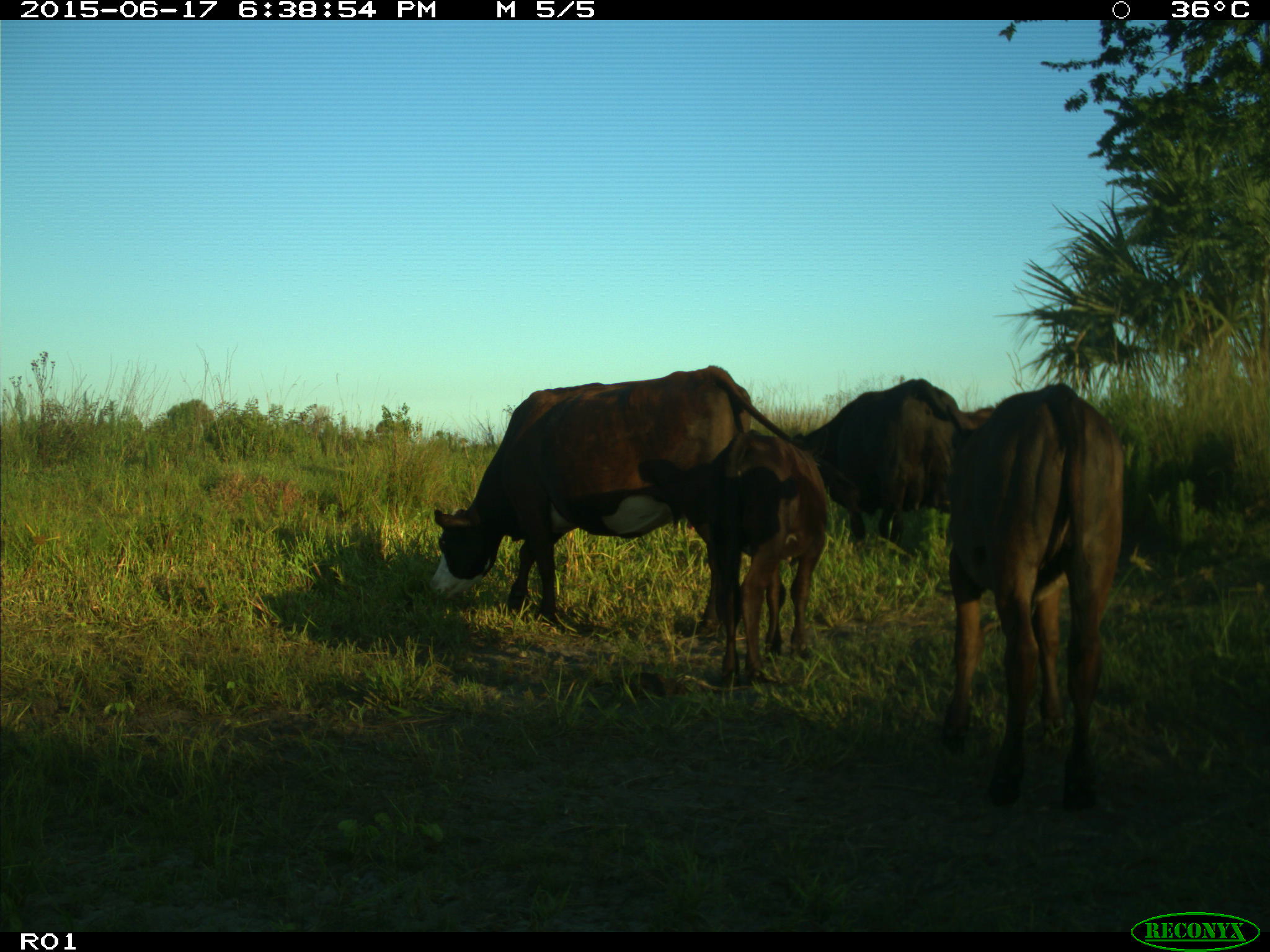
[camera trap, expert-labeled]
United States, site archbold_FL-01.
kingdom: Animalia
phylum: Chordata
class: Mammalia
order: Artiodactyla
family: Bovidae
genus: Bos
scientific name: Bos taurus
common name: domestic cow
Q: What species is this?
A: Bos taurus (domestic cow).